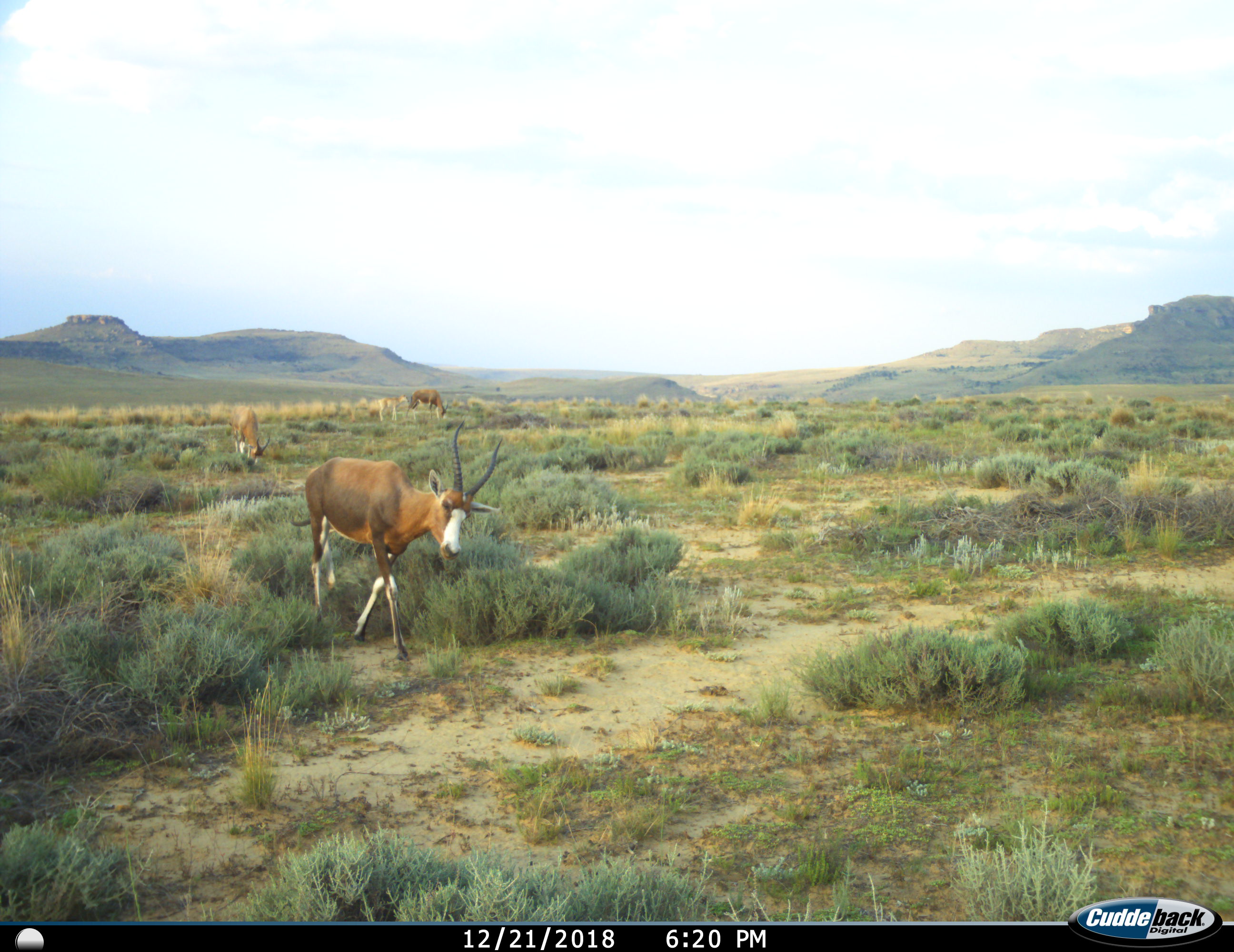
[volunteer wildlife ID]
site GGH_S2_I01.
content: unidentified animal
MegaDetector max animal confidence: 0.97